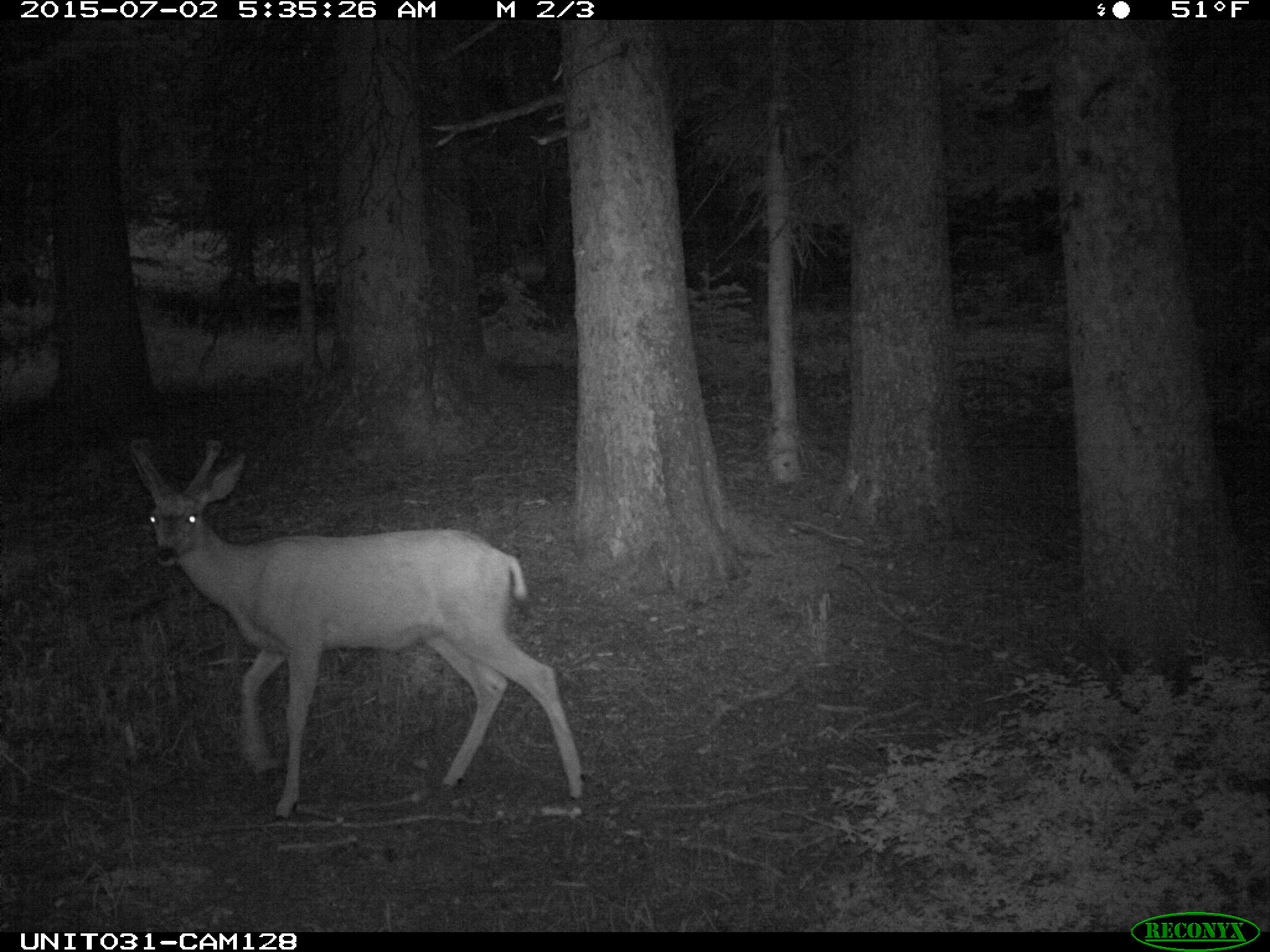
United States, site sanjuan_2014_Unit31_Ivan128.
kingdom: Animalia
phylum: Chordata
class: Mammalia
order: Artiodactyla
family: Cervidae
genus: Odocoileus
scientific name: Odocoileus hemionus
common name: mule deer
Odocoileus hemionus (mule deer).